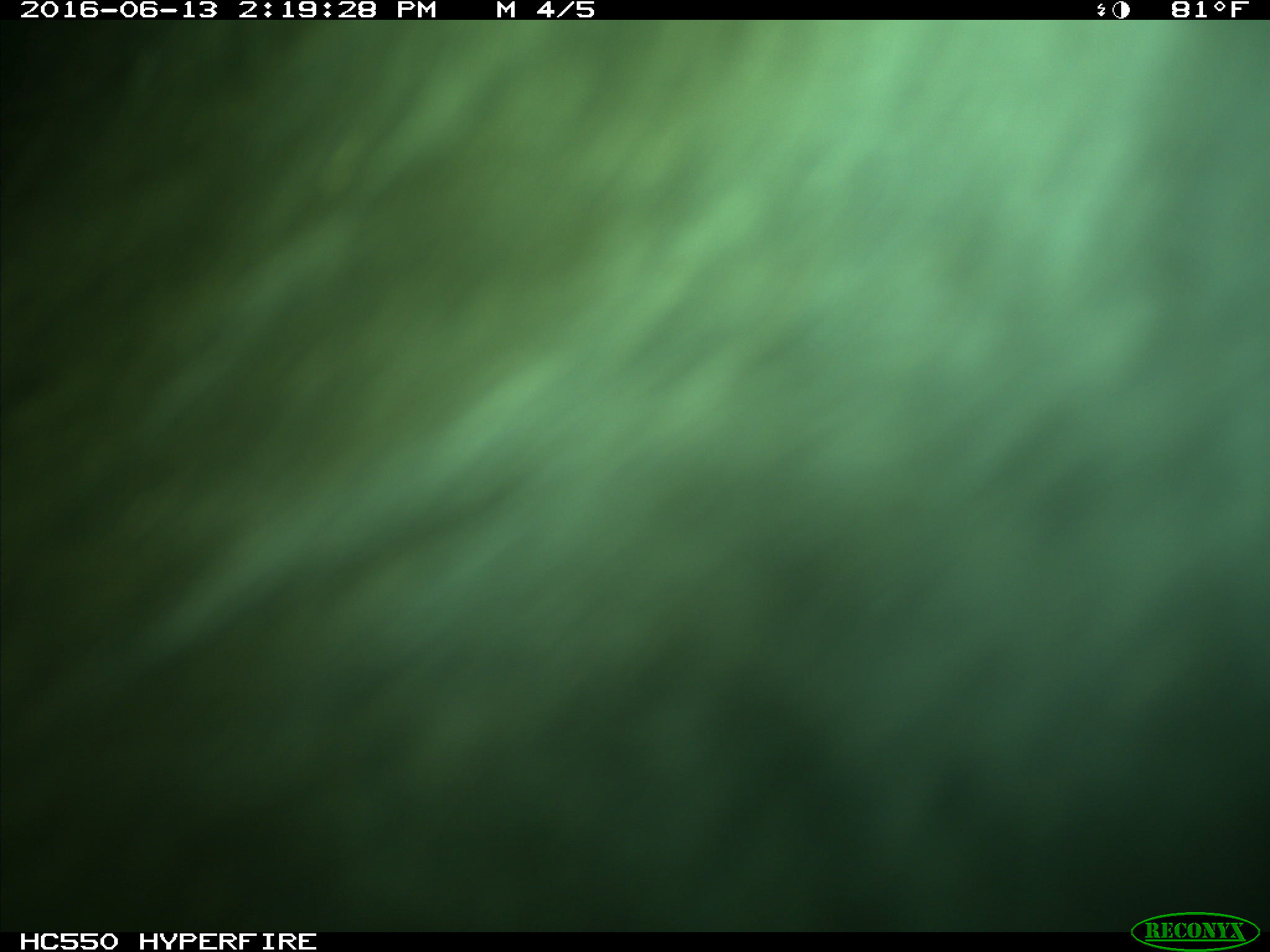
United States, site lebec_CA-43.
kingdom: Animalia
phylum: Chordata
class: Mammalia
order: Artiodactyla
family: Bovidae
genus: Bos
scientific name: Bos taurus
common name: domestic cow